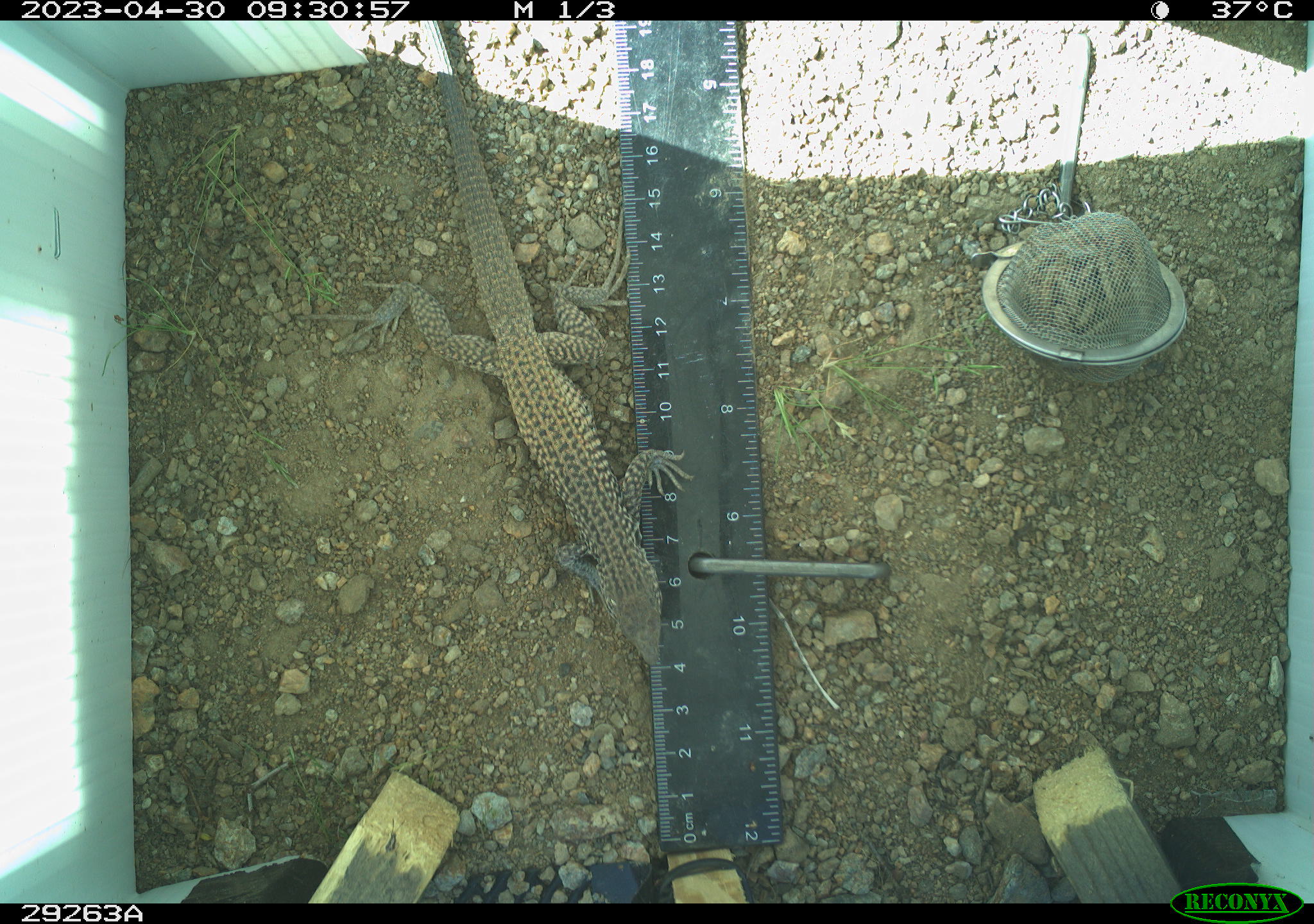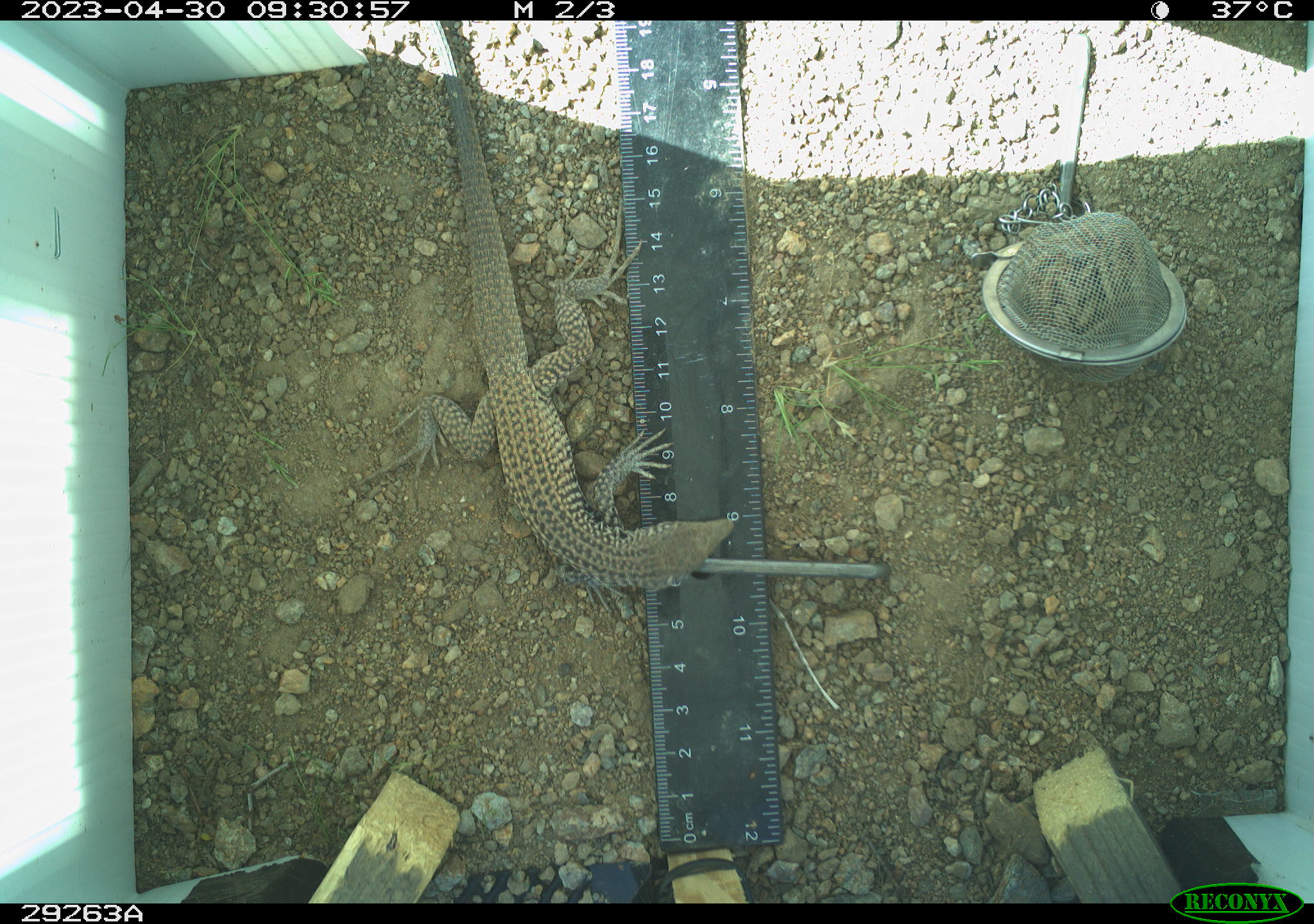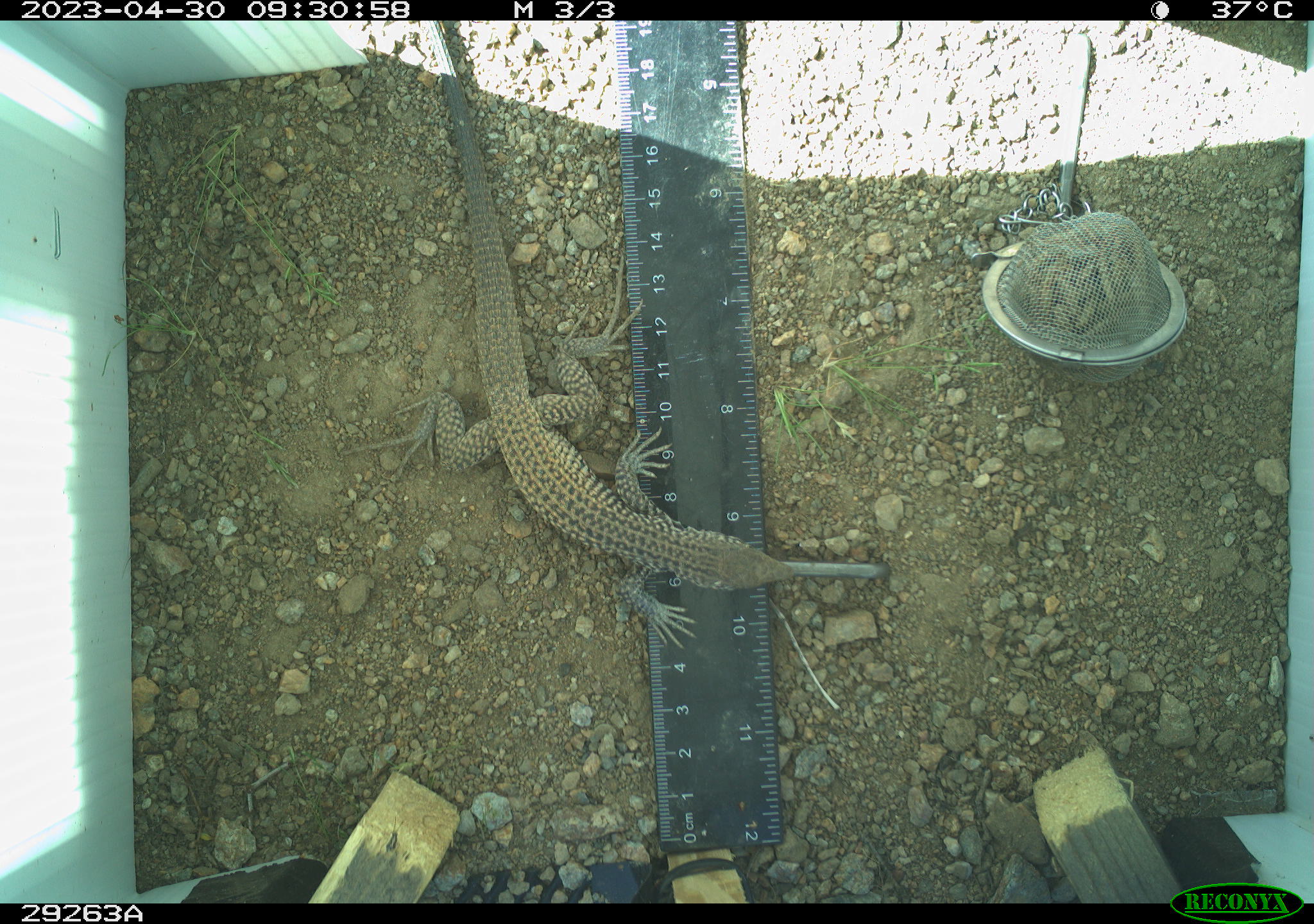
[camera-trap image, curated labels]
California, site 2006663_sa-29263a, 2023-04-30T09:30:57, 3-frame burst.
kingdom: Animalia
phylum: Chordata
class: Reptilia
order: Squamata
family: Teiidae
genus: Aspidoscelis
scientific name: Aspidoscelis tigris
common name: western whiptail